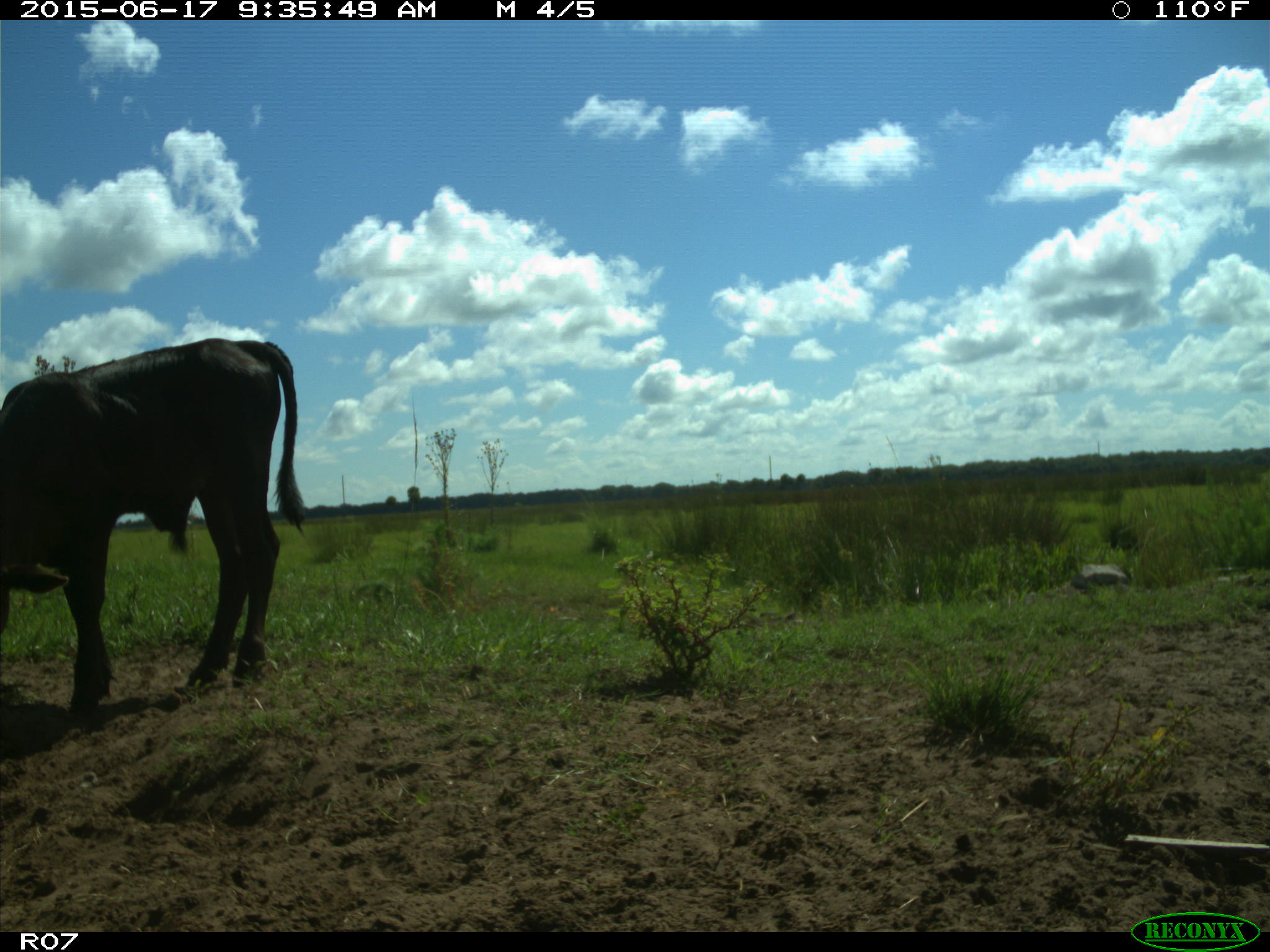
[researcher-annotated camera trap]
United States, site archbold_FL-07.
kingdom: Animalia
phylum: Chordata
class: Mammalia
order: Artiodactyla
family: Bovidae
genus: Bos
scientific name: Bos taurus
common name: domestic cow